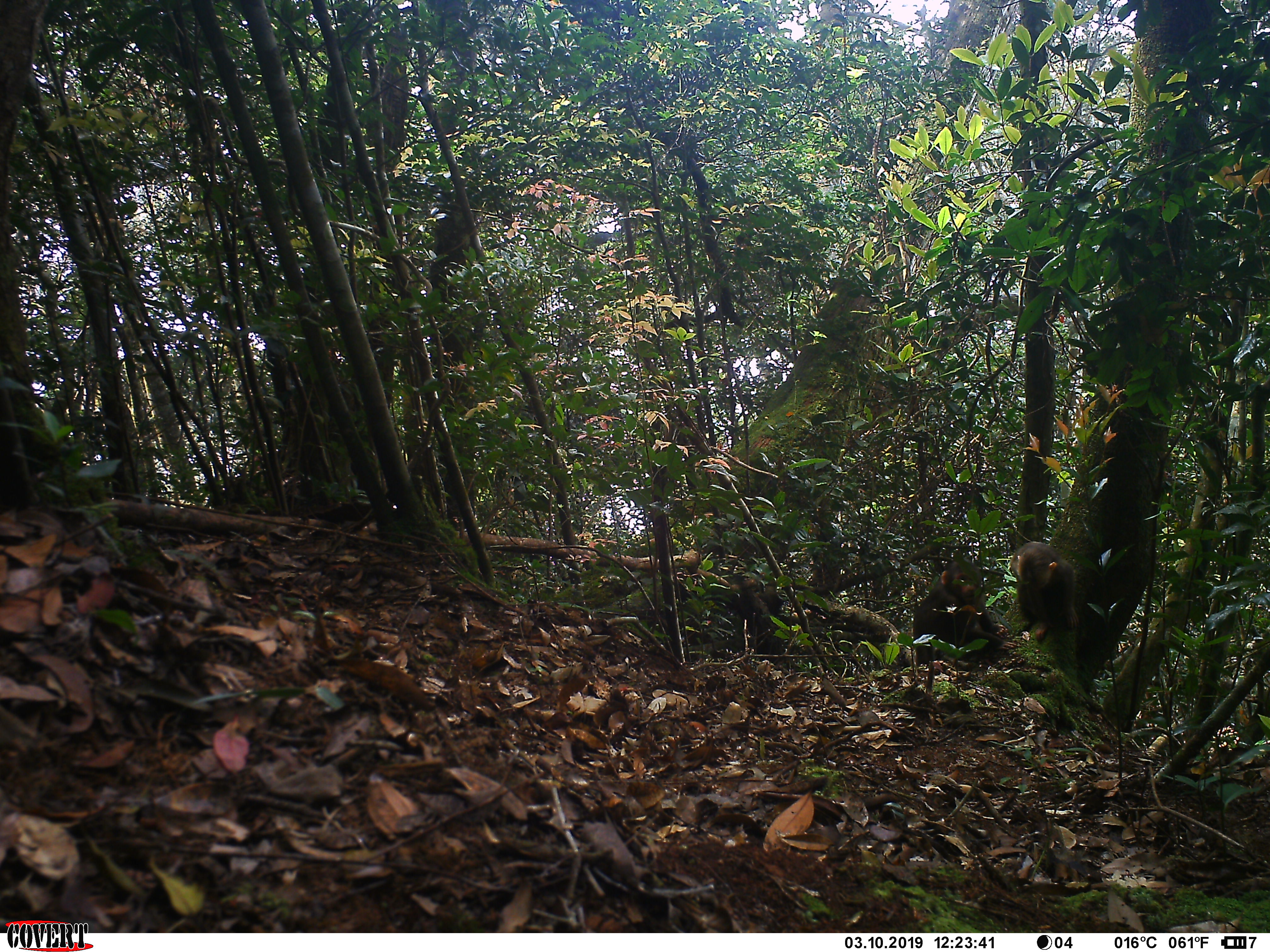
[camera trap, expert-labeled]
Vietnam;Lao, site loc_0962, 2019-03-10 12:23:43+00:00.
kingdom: Animalia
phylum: Chordata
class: Mammalia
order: Primates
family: Cercopithecidae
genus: Macaca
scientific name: Macaca arctoides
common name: stump-tailed macaque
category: stump tailed macaque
Stump tailed macaque (stump-tailed macaque) (Macaca arctoides). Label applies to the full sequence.